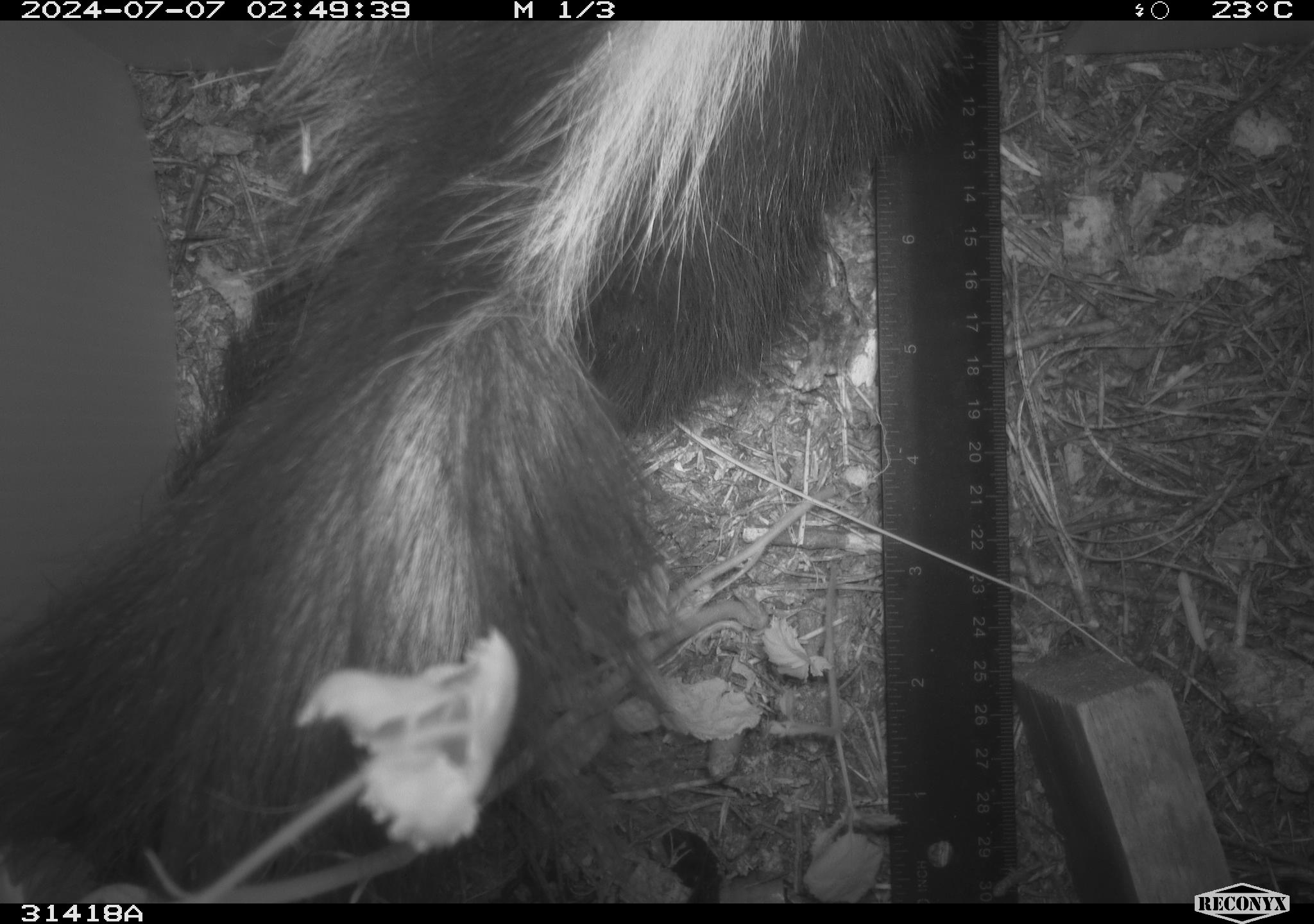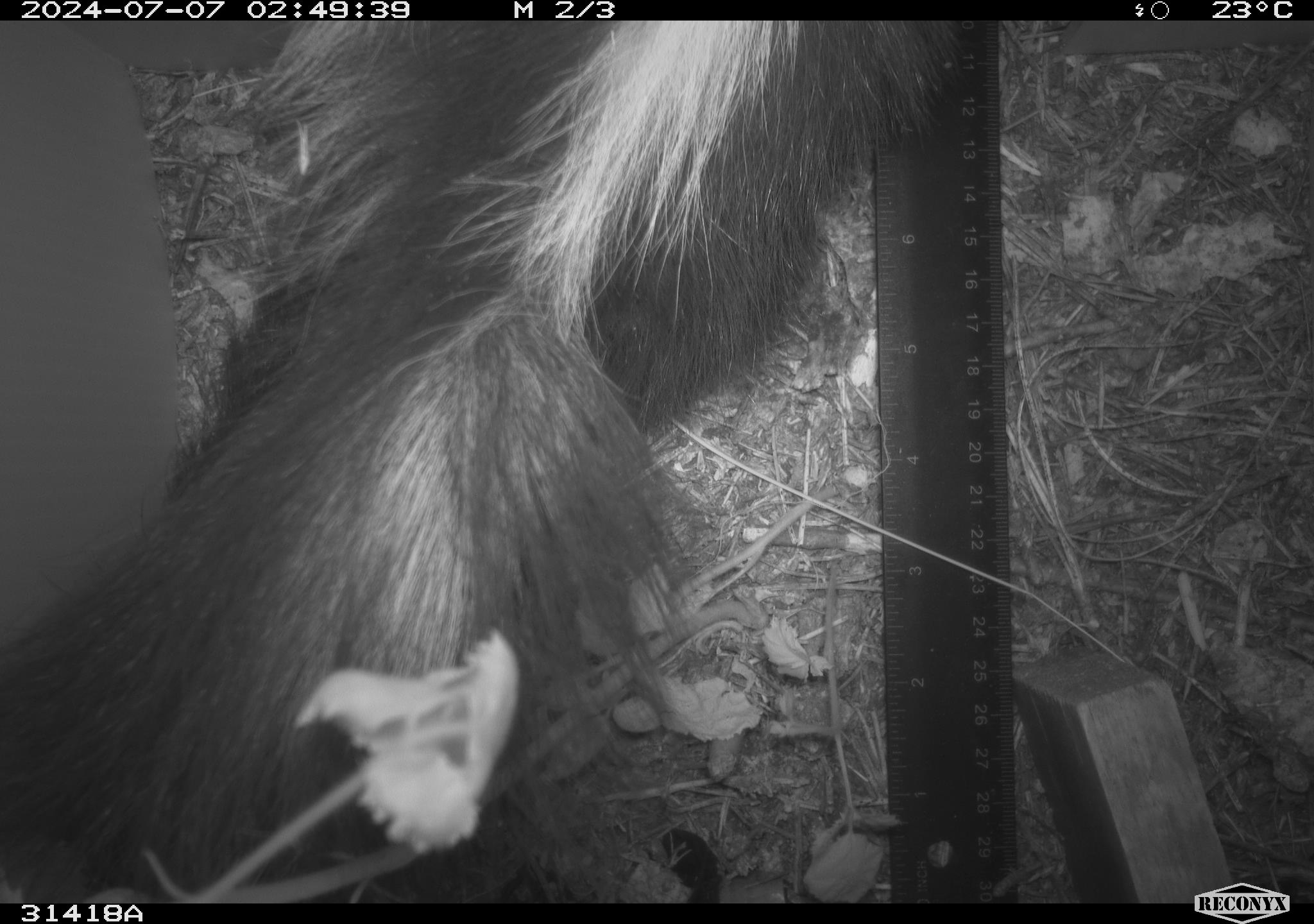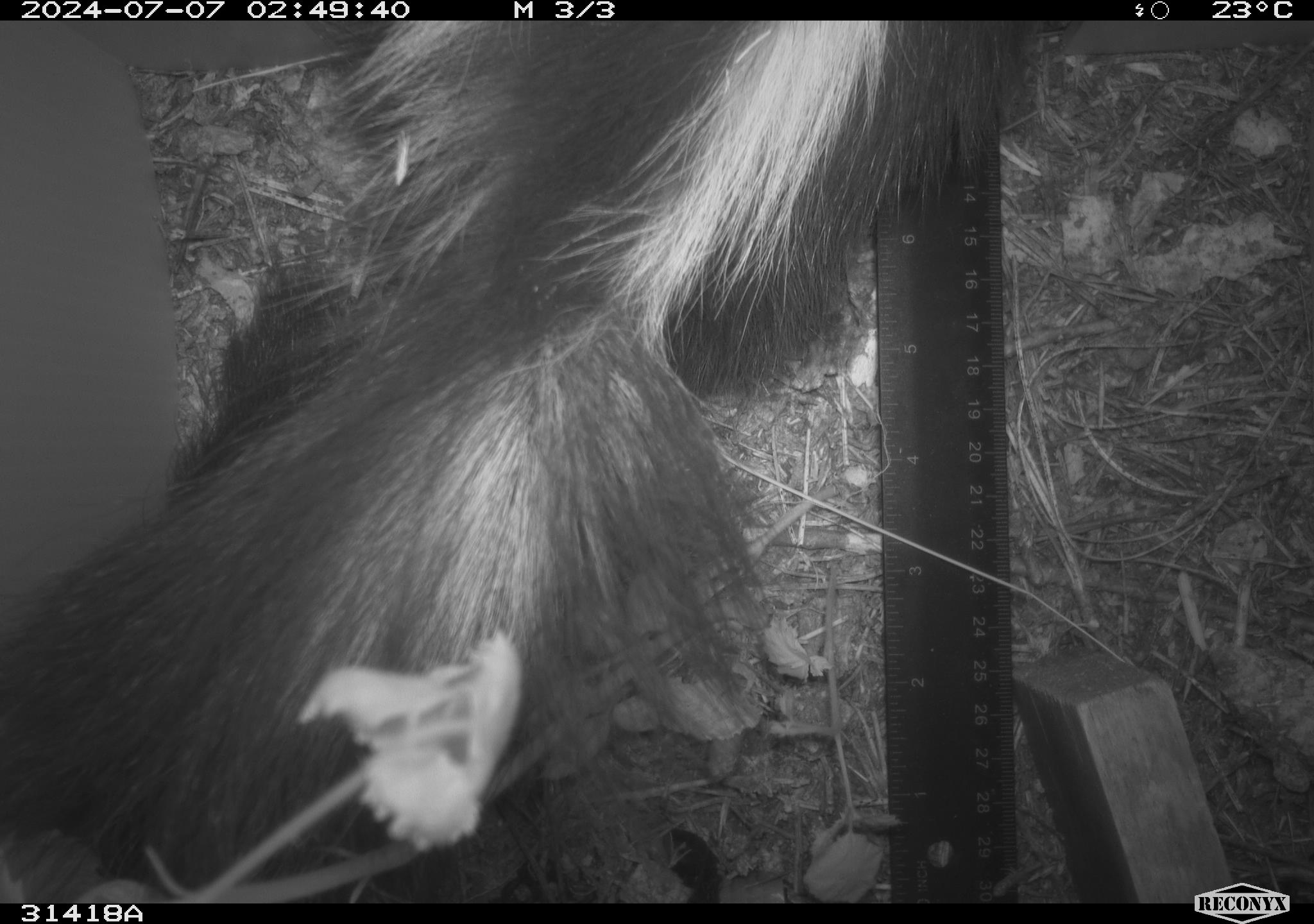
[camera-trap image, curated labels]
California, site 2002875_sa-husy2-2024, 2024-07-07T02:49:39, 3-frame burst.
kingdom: Animalia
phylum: Chordata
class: Mammalia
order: Carnivora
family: Mephitidae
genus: Mephitis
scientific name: Mephitis mephitis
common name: striped skunk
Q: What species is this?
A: Striped skunk (Mephitis mephitis).